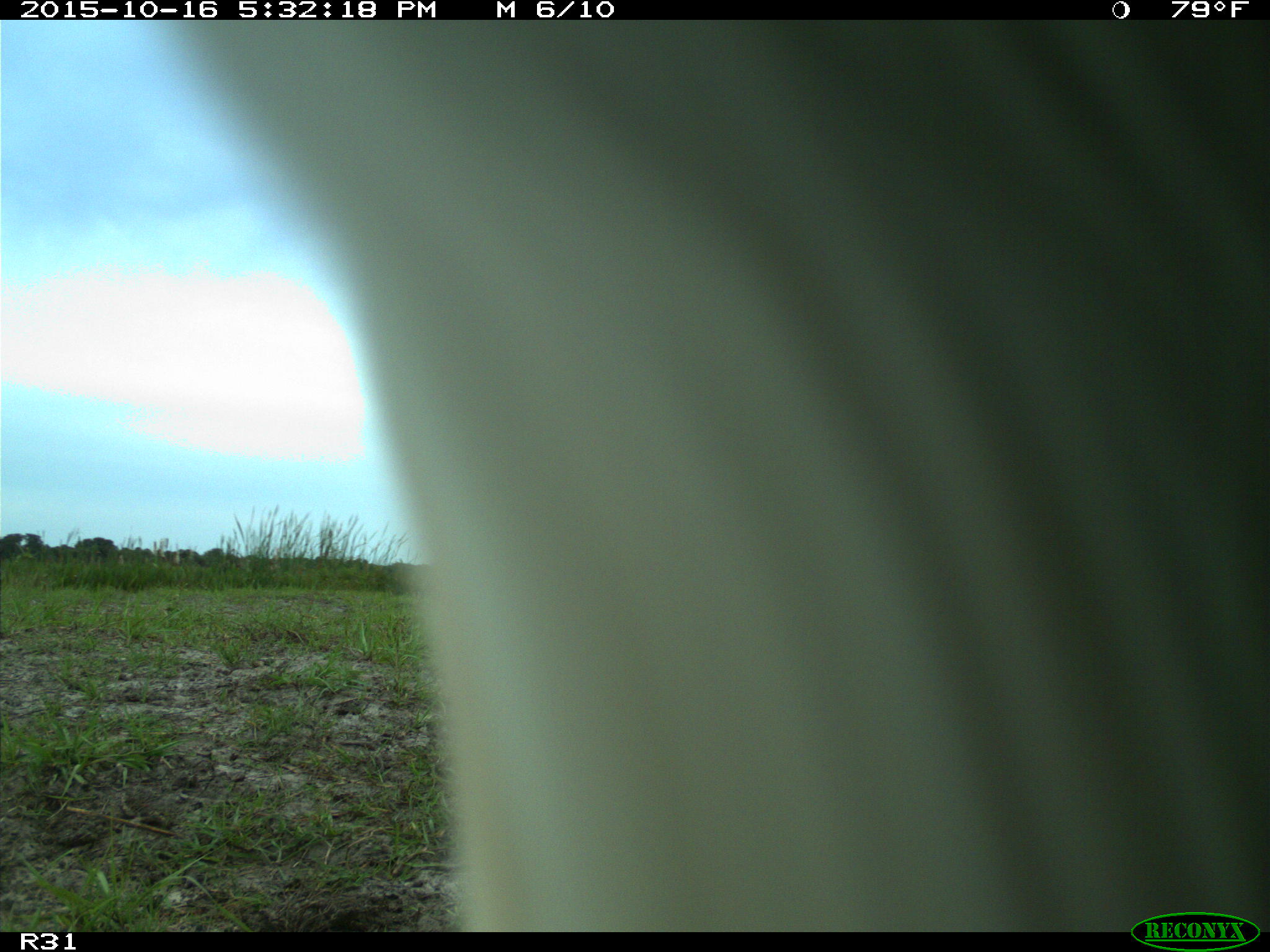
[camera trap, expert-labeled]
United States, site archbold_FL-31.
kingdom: Animalia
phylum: Chordata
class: Mammalia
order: Artiodactyla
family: Bovidae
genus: Bos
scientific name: Bos taurus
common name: domestic cow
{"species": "Bos taurus (domestic cow)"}